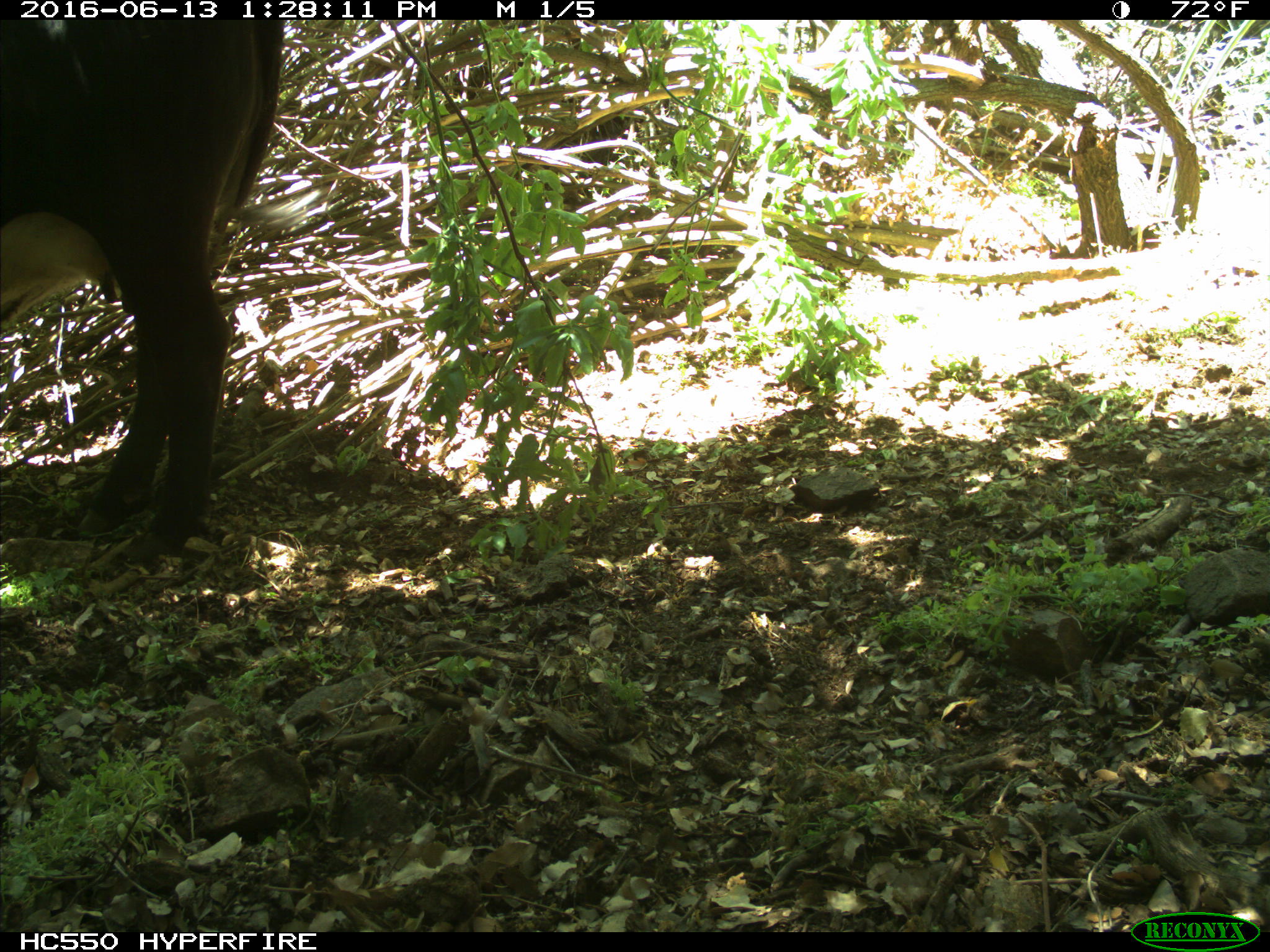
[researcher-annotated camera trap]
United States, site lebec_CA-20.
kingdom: Animalia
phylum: Chordata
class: Mammalia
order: Artiodactyla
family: Bovidae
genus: Bos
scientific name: Bos taurus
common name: domestic cow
Bos taurus (domestic cow).